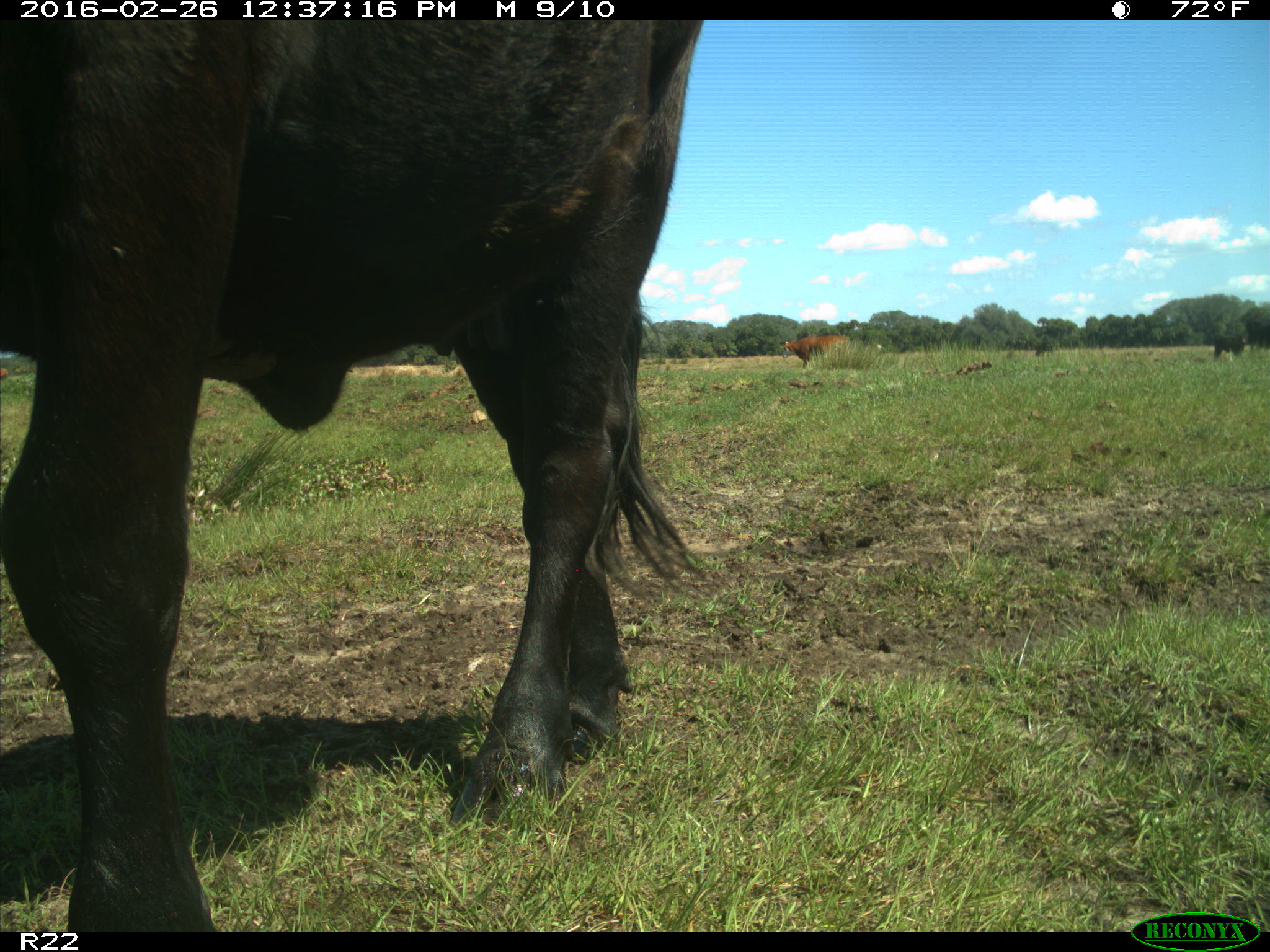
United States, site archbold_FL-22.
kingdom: Animalia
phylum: Chordata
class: Mammalia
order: Artiodactyla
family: Bovidae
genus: Bos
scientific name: Bos taurus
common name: domestic cow